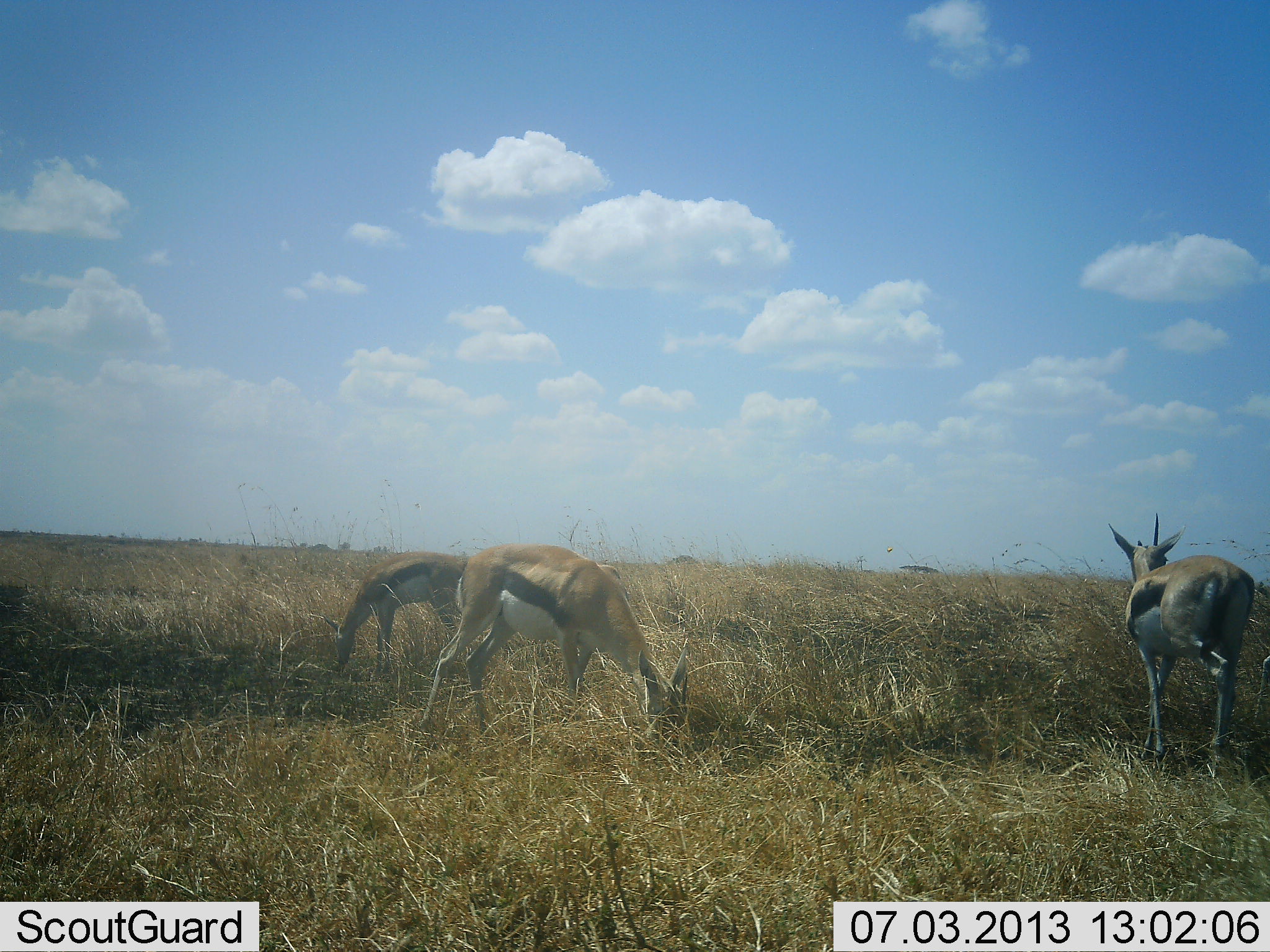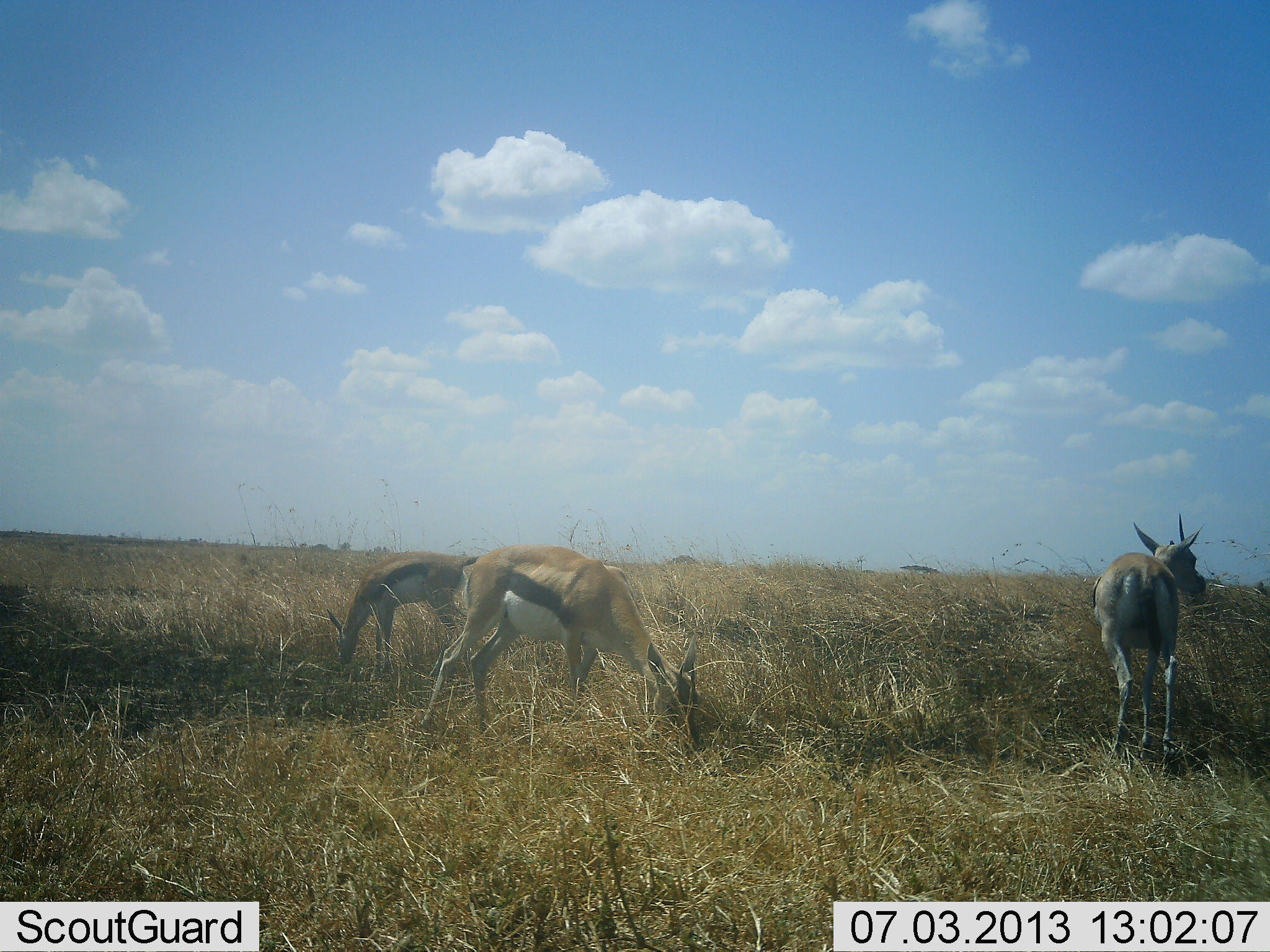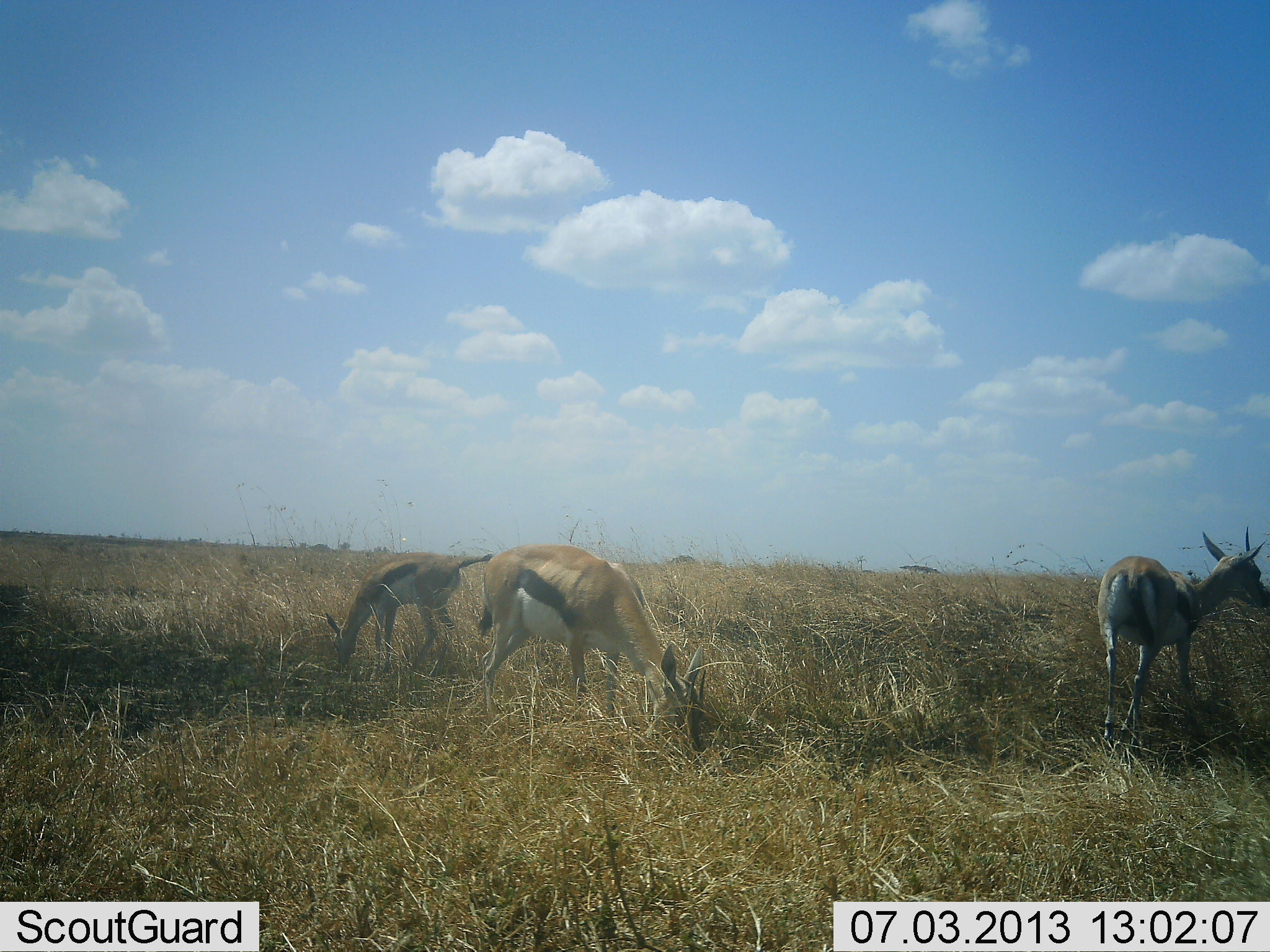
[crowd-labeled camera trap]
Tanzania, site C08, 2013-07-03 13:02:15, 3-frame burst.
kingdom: Animalia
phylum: Chordata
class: Mammalia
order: Artiodactyla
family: Bovidae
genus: Eudorcas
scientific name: Eudorcas thomsonii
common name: thomson's gazelle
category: gazellethomsons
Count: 3.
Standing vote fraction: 80%.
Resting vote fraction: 0%.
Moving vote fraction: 30%.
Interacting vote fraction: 0%.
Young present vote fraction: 0%.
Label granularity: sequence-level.